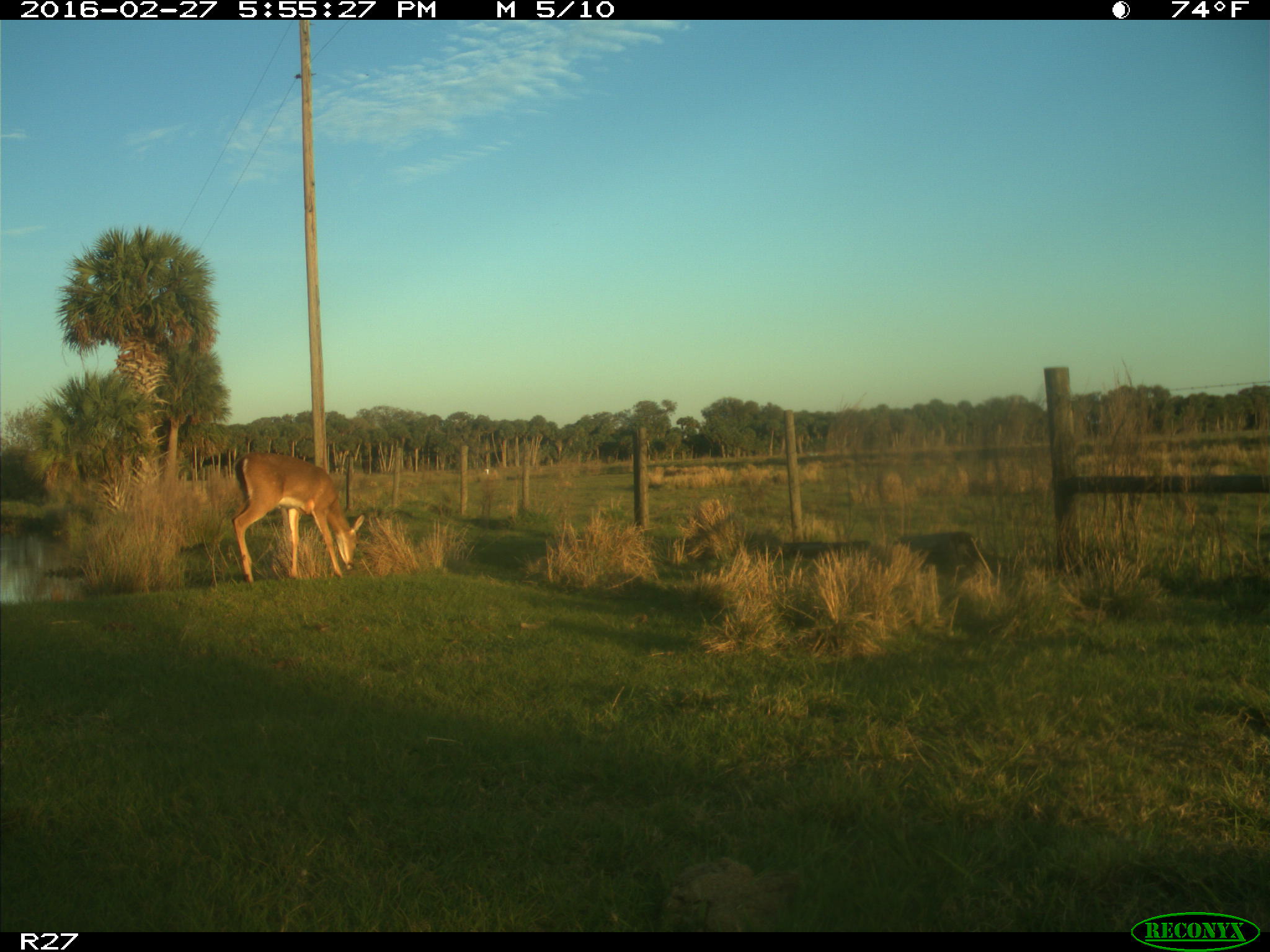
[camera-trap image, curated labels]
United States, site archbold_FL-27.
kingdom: Animalia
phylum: Chordata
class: Mammalia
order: Artiodactyla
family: Cervidae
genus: Odocoileus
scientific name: Odocoileus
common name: deer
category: unidentified deer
Unidentified deer (deer) (Odocoileus).